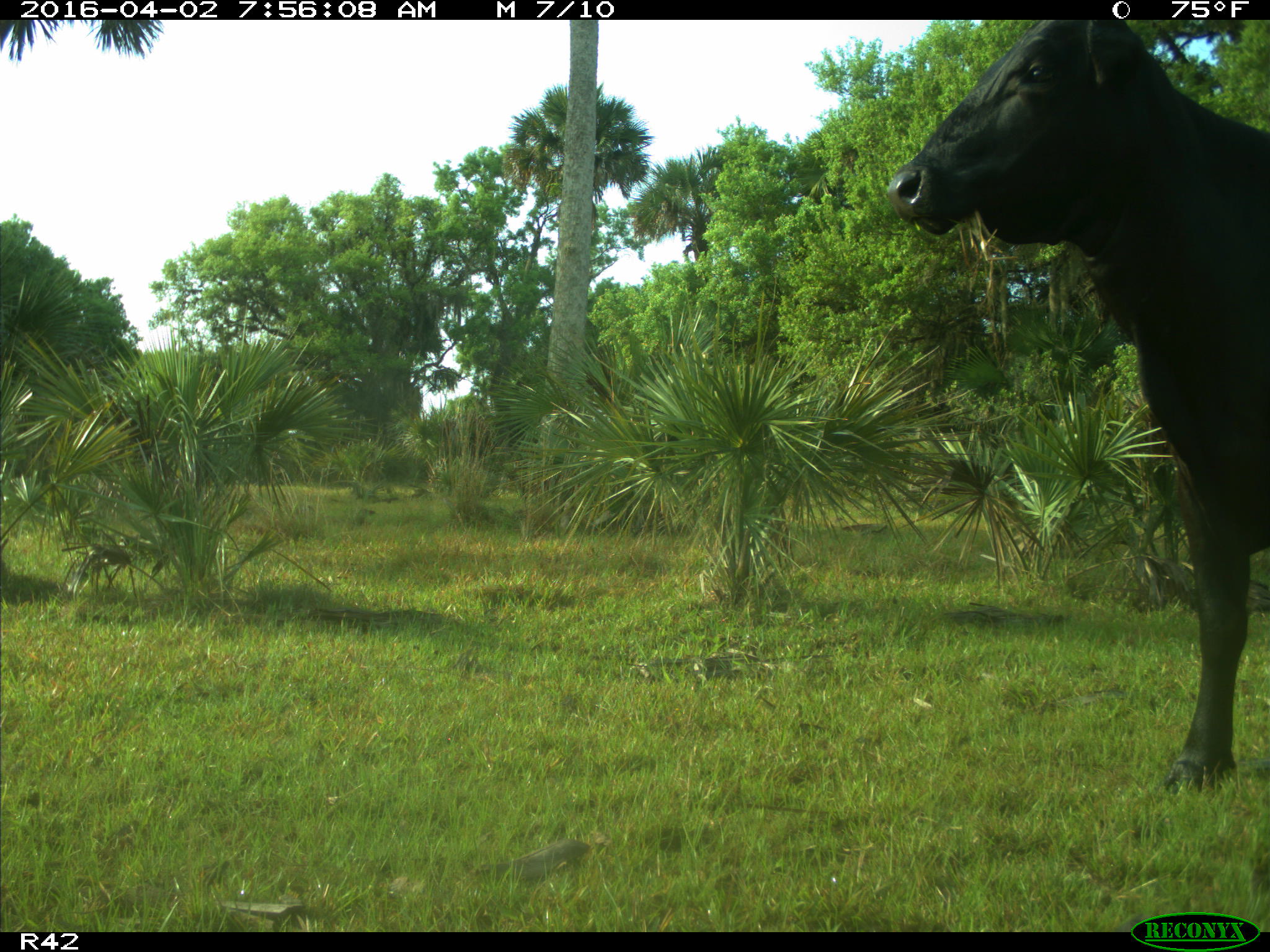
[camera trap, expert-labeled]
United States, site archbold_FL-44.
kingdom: Animalia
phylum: Chordata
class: Mammalia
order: Artiodactyla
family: Bovidae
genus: Bos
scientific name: Bos taurus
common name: domestic cow